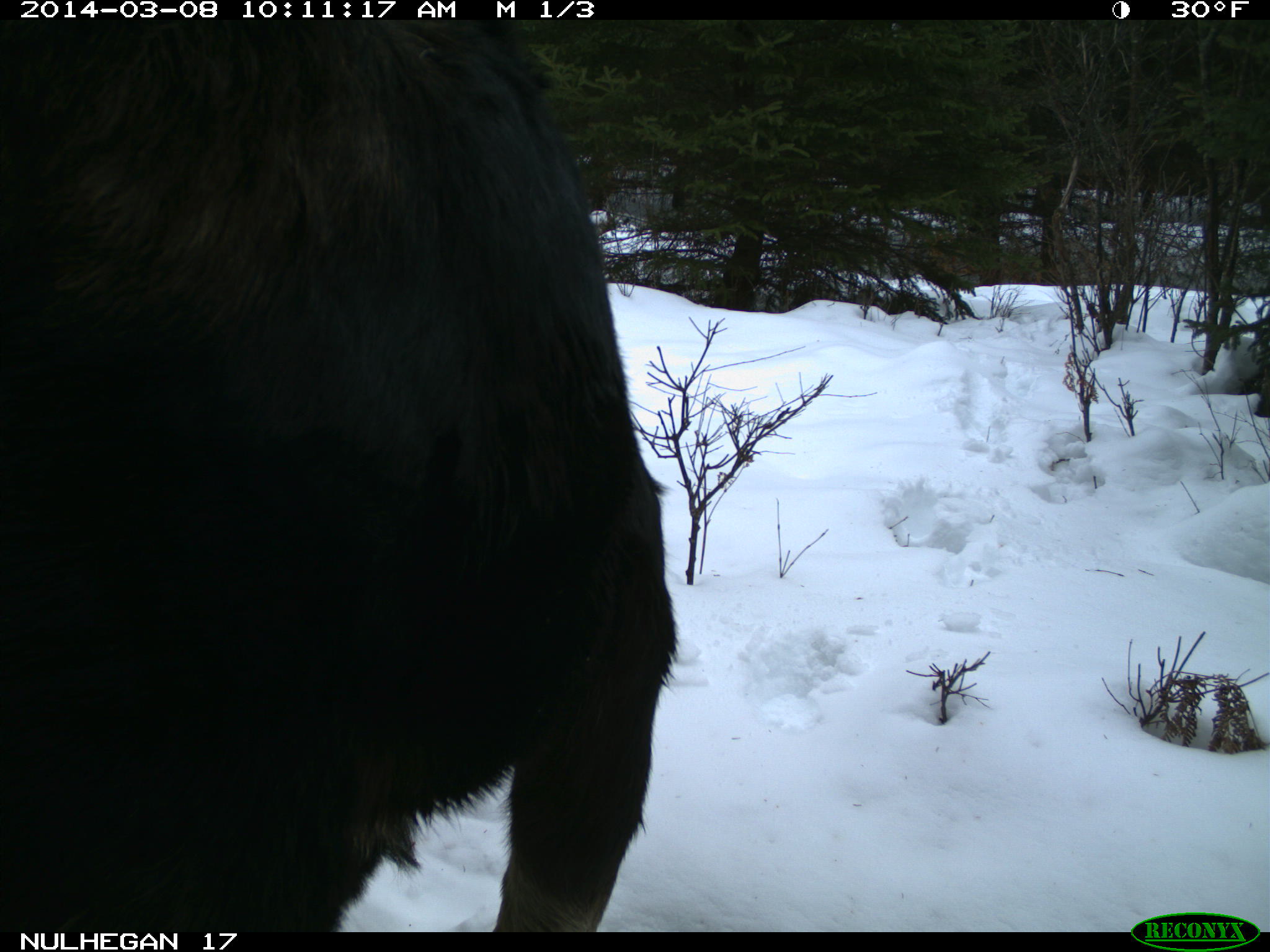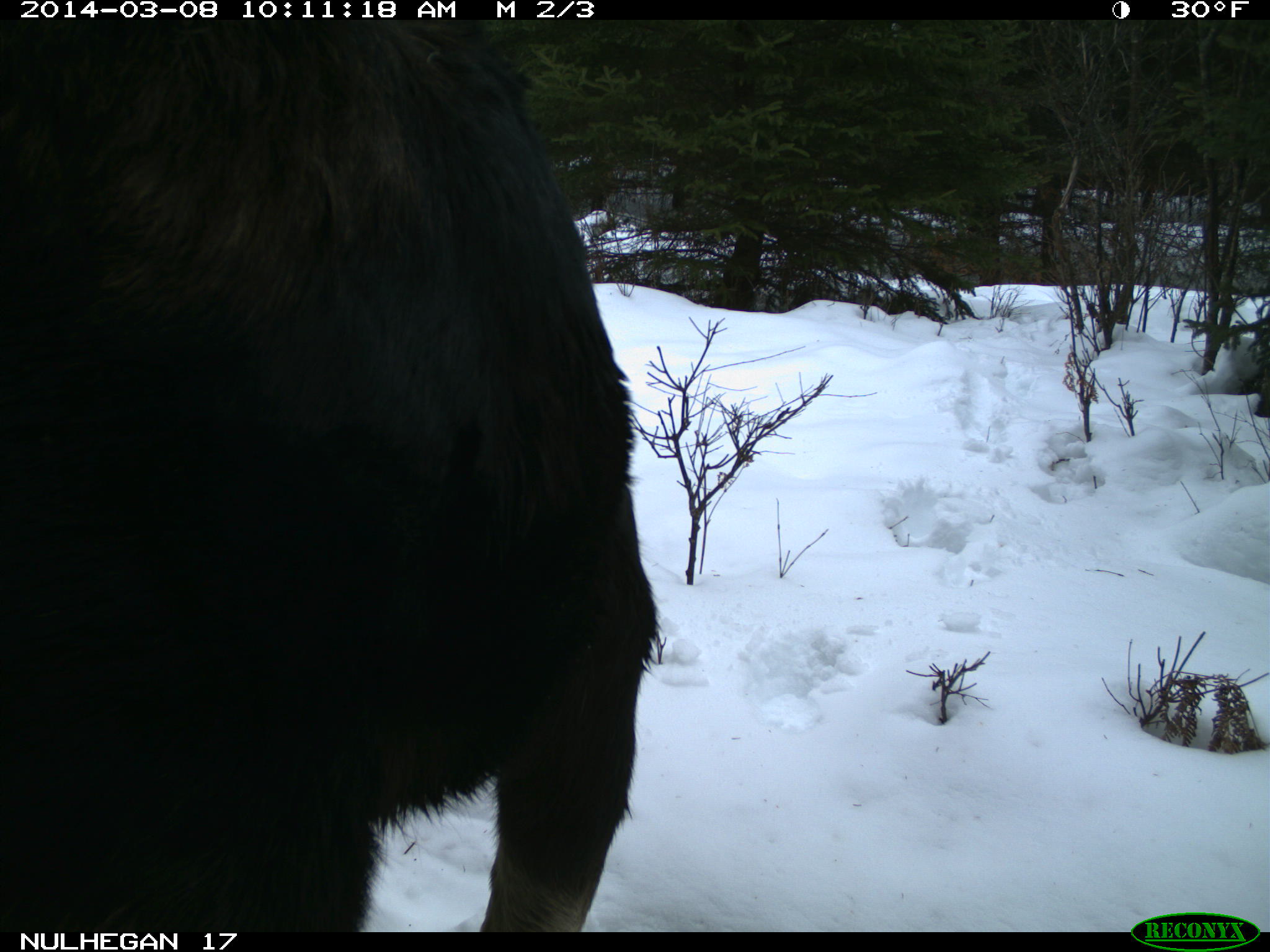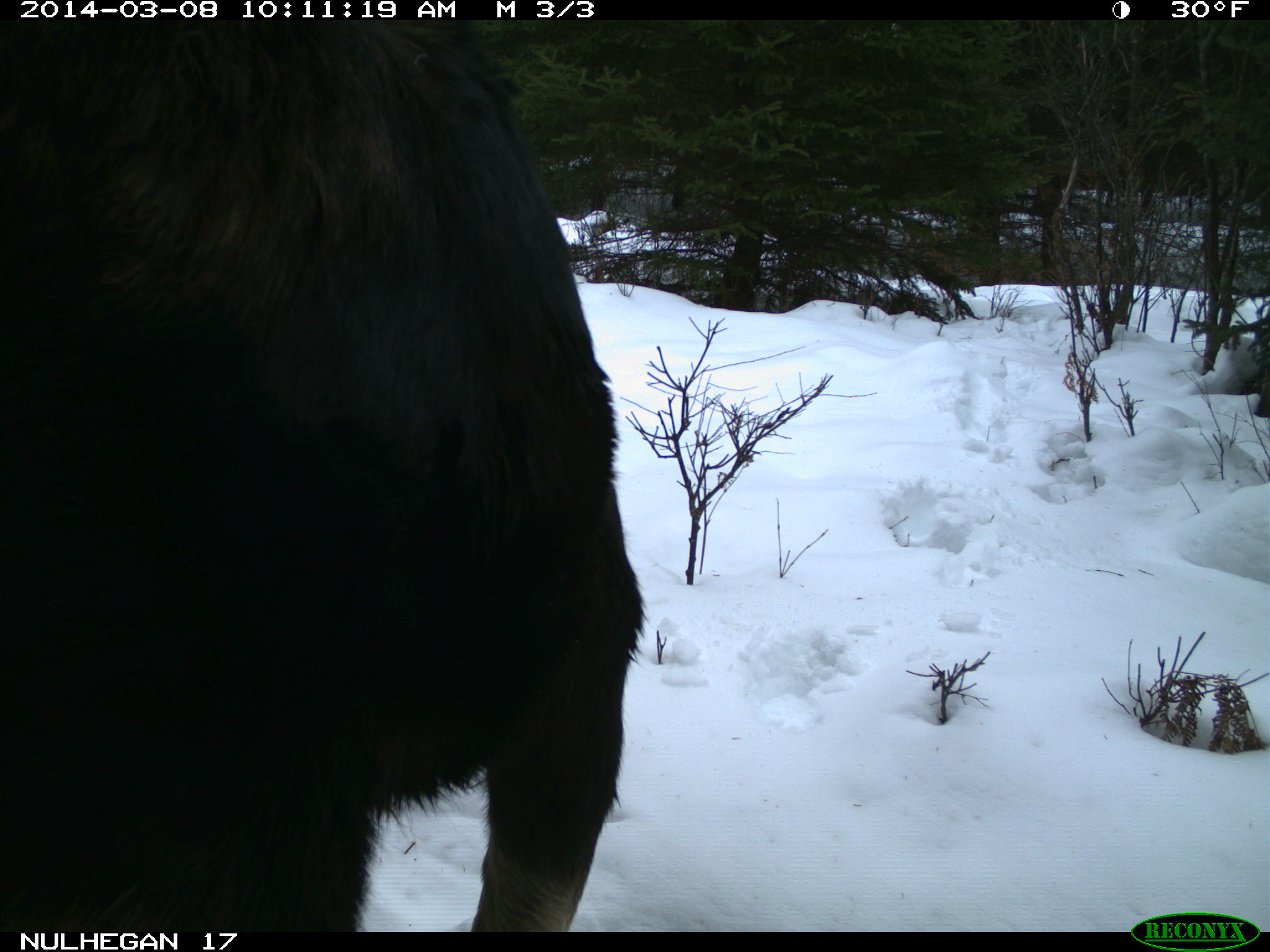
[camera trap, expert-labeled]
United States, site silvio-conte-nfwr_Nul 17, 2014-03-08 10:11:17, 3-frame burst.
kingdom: Animalia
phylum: Chordata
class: Mammalia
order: Artiodactyla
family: Cervidae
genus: Alces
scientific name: Alces alces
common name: moose